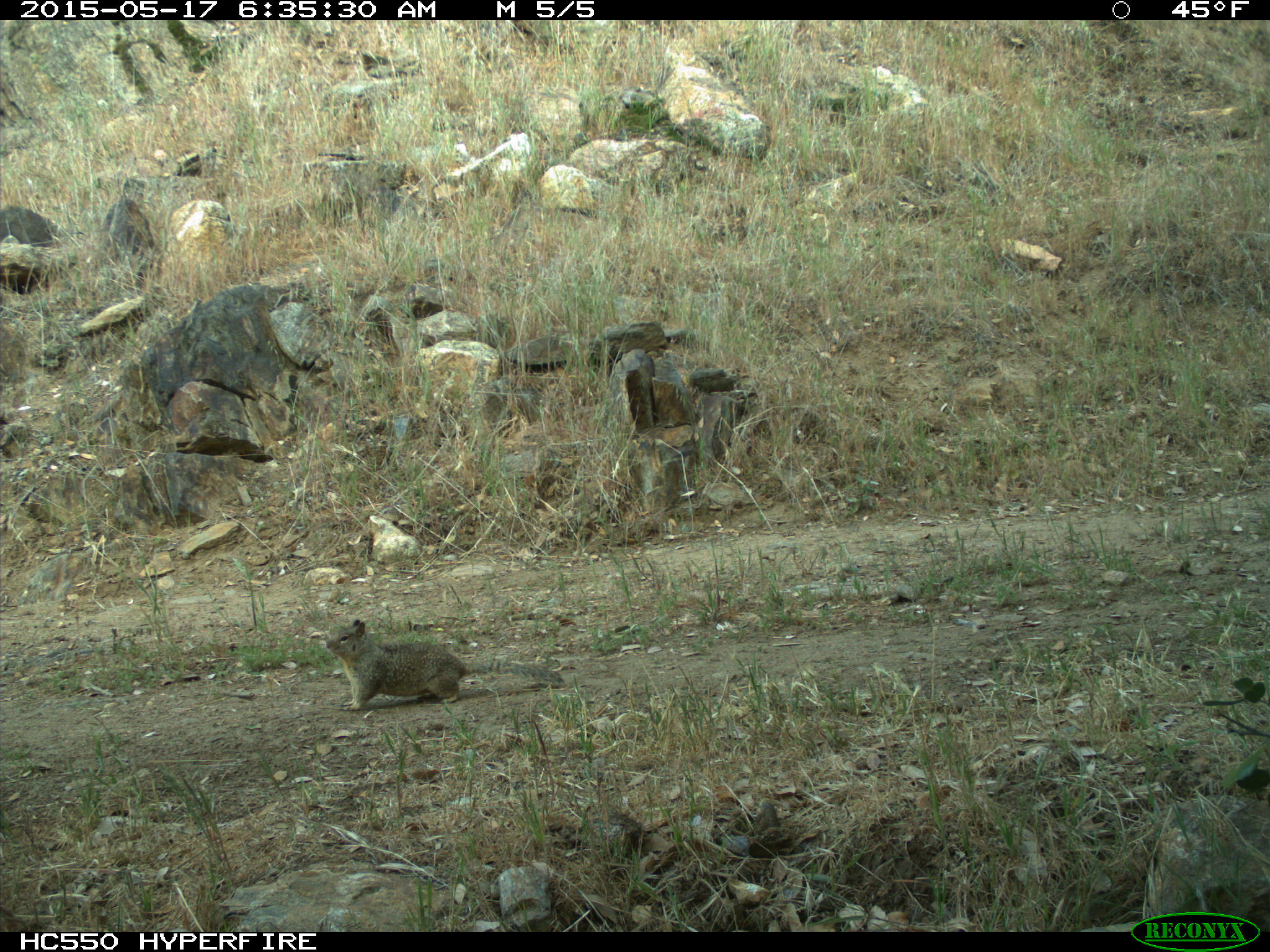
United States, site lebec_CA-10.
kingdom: Animalia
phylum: Chordata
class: Mammalia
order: Rodentia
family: Sciuridae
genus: Otospermophilus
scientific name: Otospermophilus beecheyi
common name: california ground squirrel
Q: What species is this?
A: Otospermophilus beecheyi (california ground squirrel).